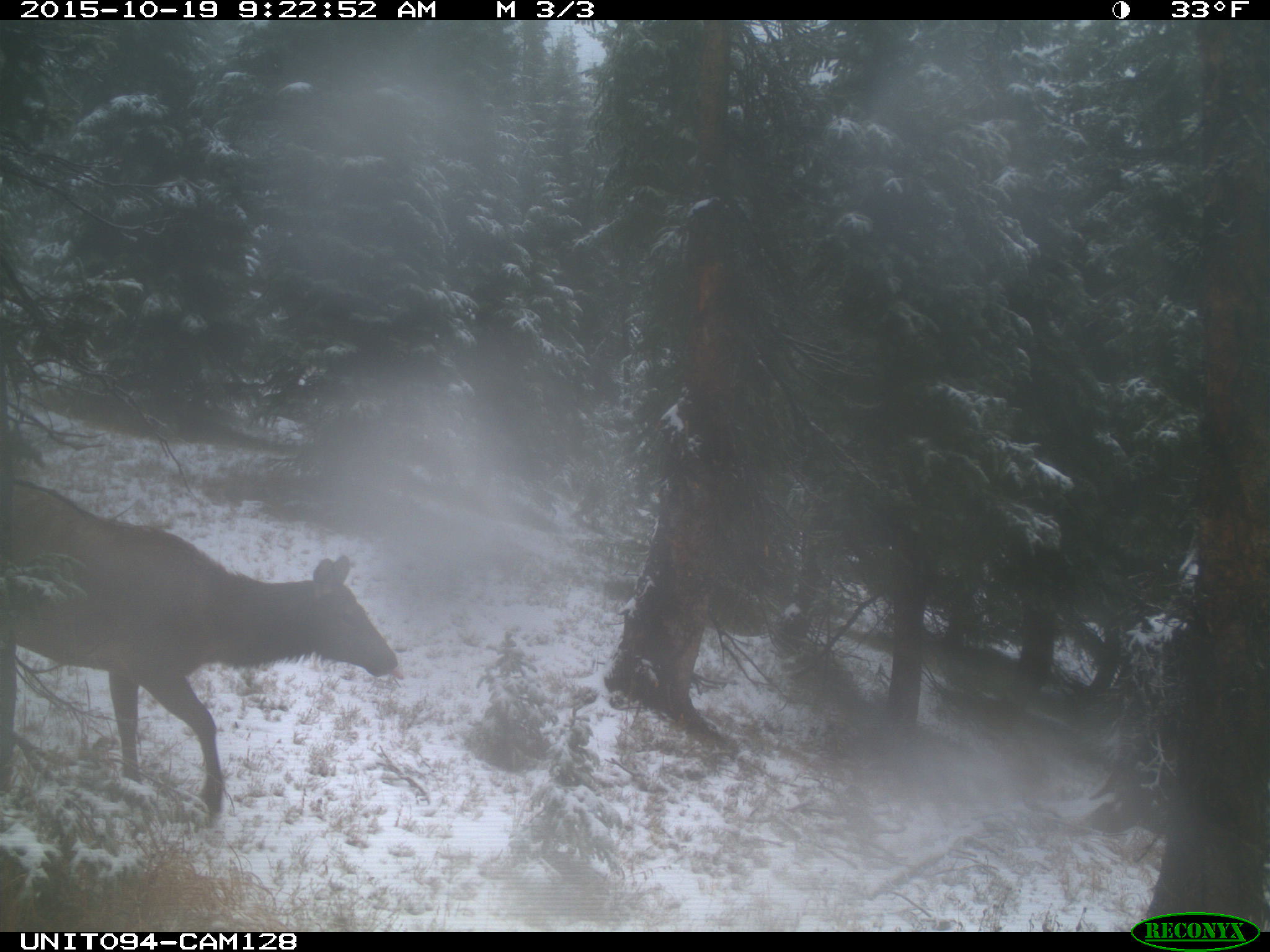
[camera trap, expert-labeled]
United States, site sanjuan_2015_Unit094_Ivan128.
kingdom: Animalia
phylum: Chordata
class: Mammalia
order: Artiodactyla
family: Cervidae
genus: Cervus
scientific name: Cervus elaphus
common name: red deer